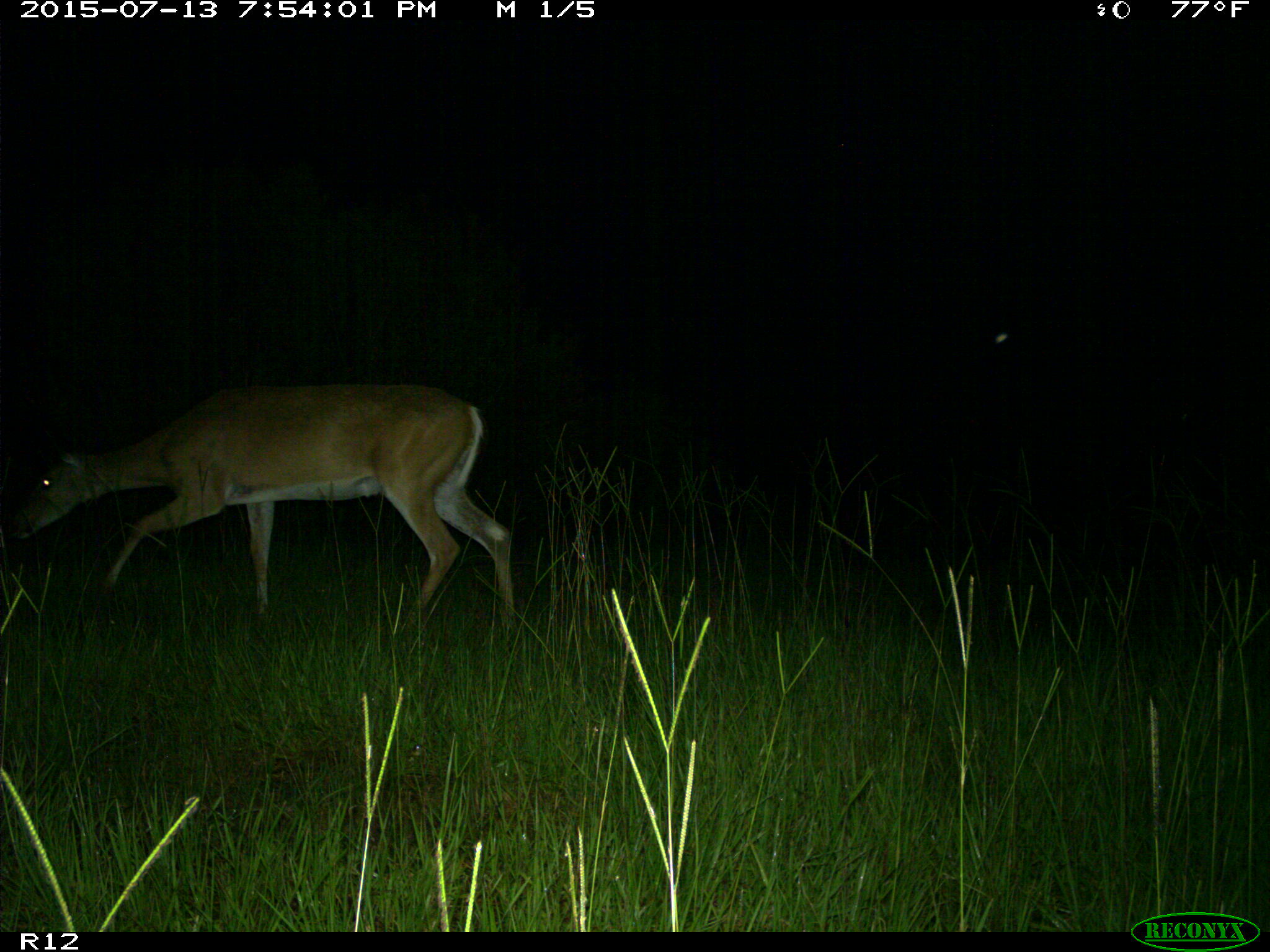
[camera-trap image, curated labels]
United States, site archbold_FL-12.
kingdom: Animalia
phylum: Chordata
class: Mammalia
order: Artiodactyla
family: Cervidae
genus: Odocoileus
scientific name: Odocoileus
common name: deer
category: unidentified deer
Unidentified deer (deer) (Odocoileus).